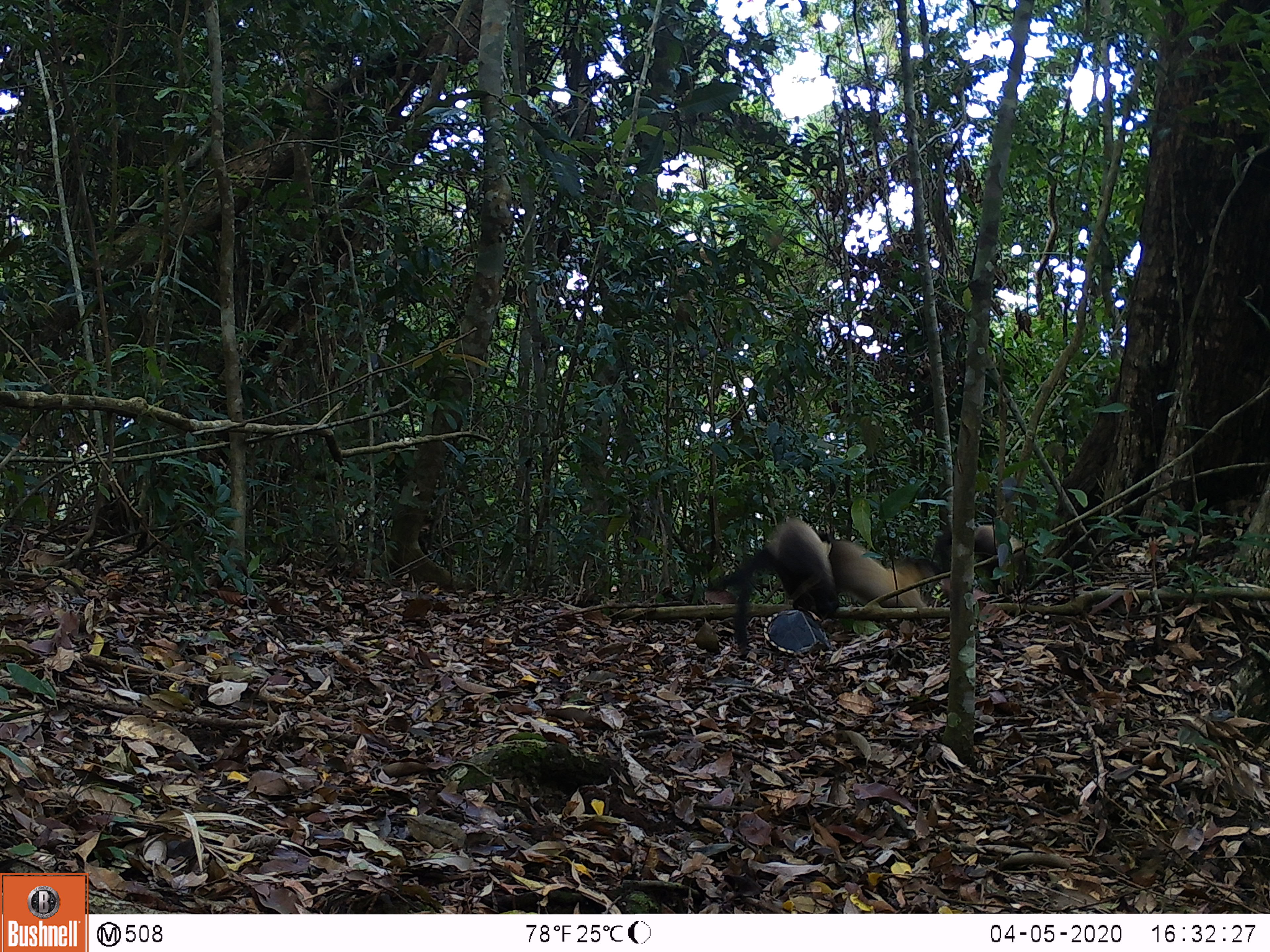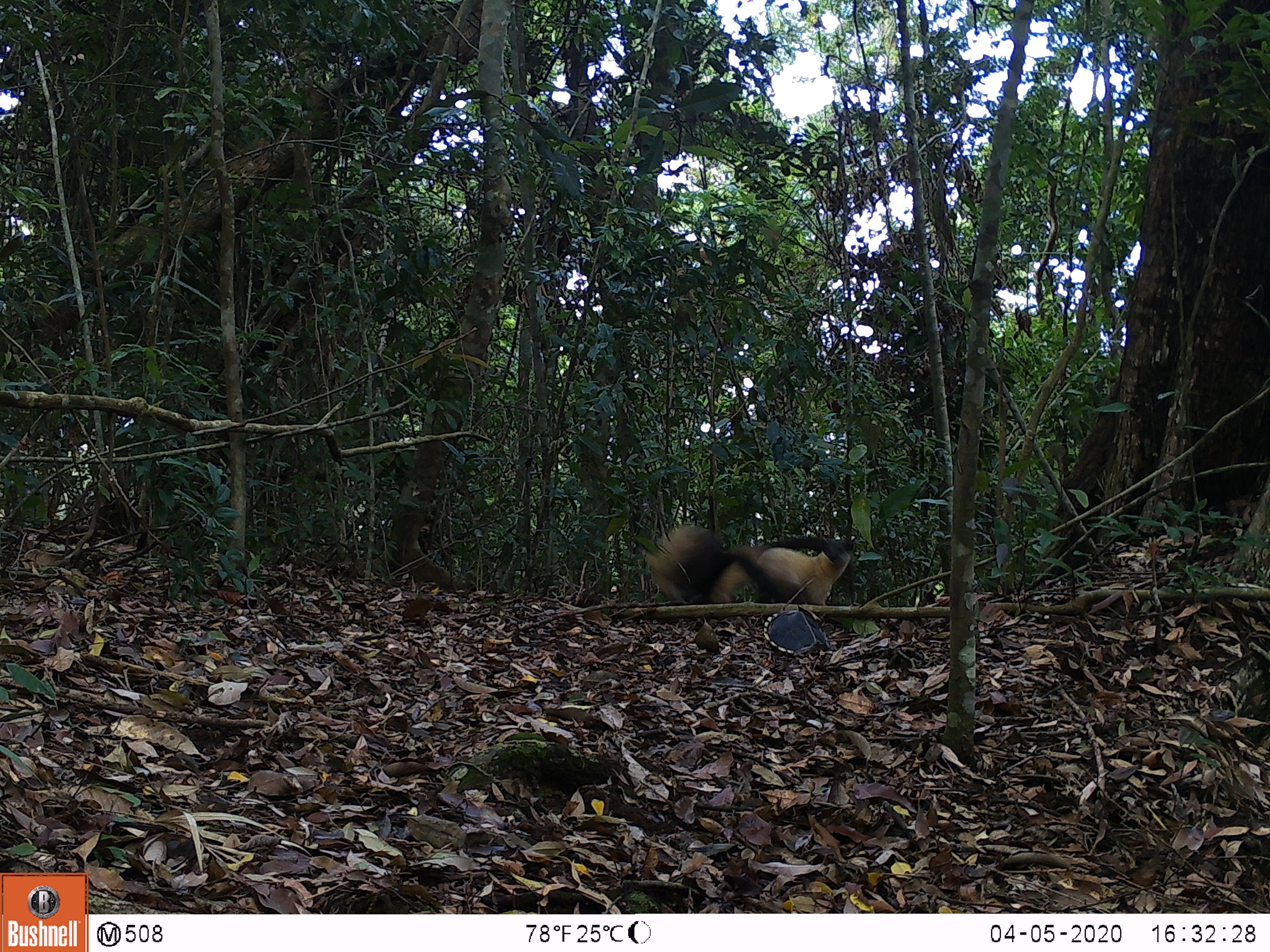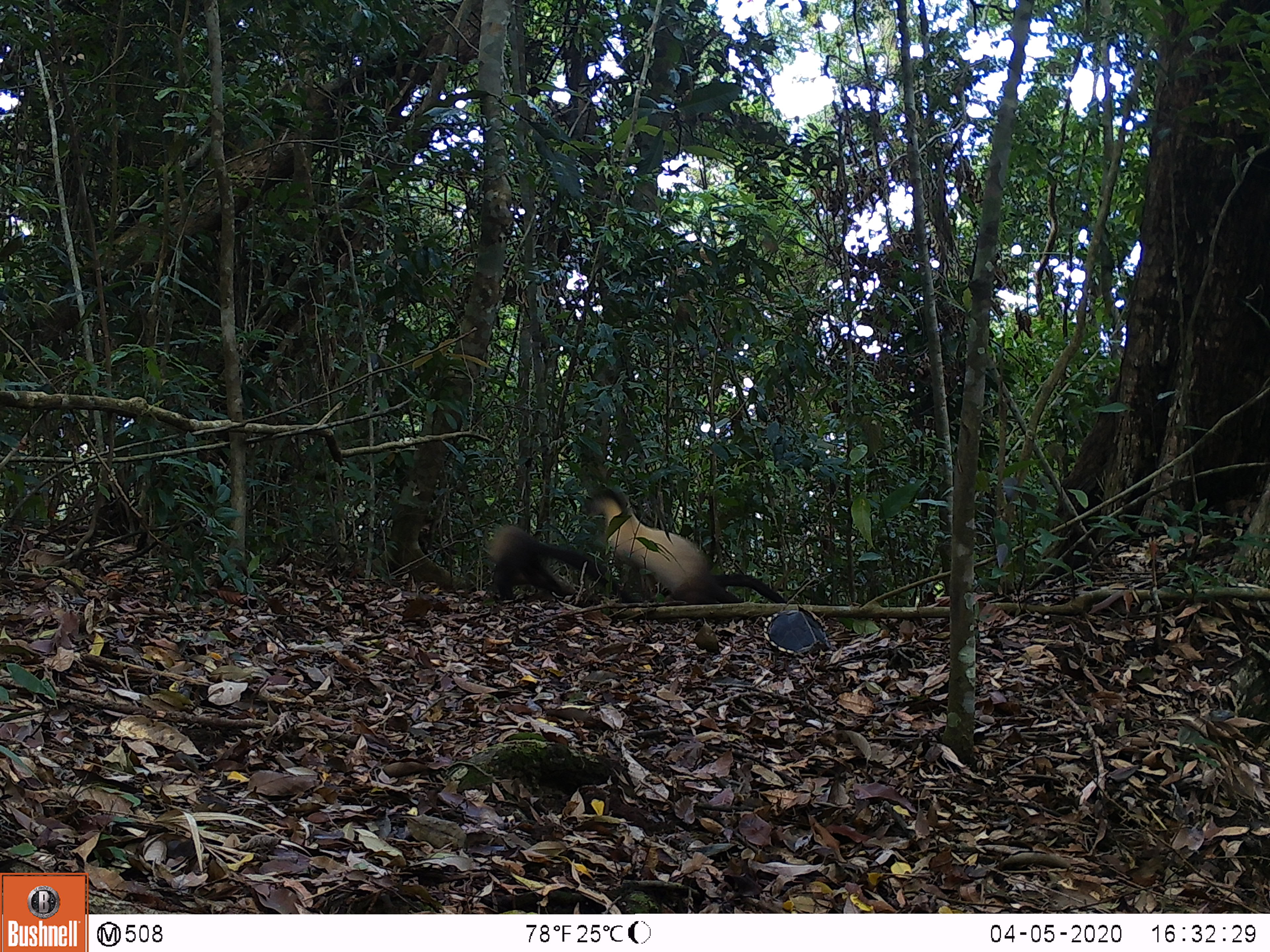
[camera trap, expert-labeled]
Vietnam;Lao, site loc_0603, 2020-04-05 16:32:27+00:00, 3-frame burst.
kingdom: Animalia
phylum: Chordata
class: Mammalia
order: Carnivora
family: Mustelidae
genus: Martes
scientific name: Martes flavigula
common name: yellow-throated marten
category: yellow throated marten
Yellow throated marten (yellow-throated marten) (Martes flavigula). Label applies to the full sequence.